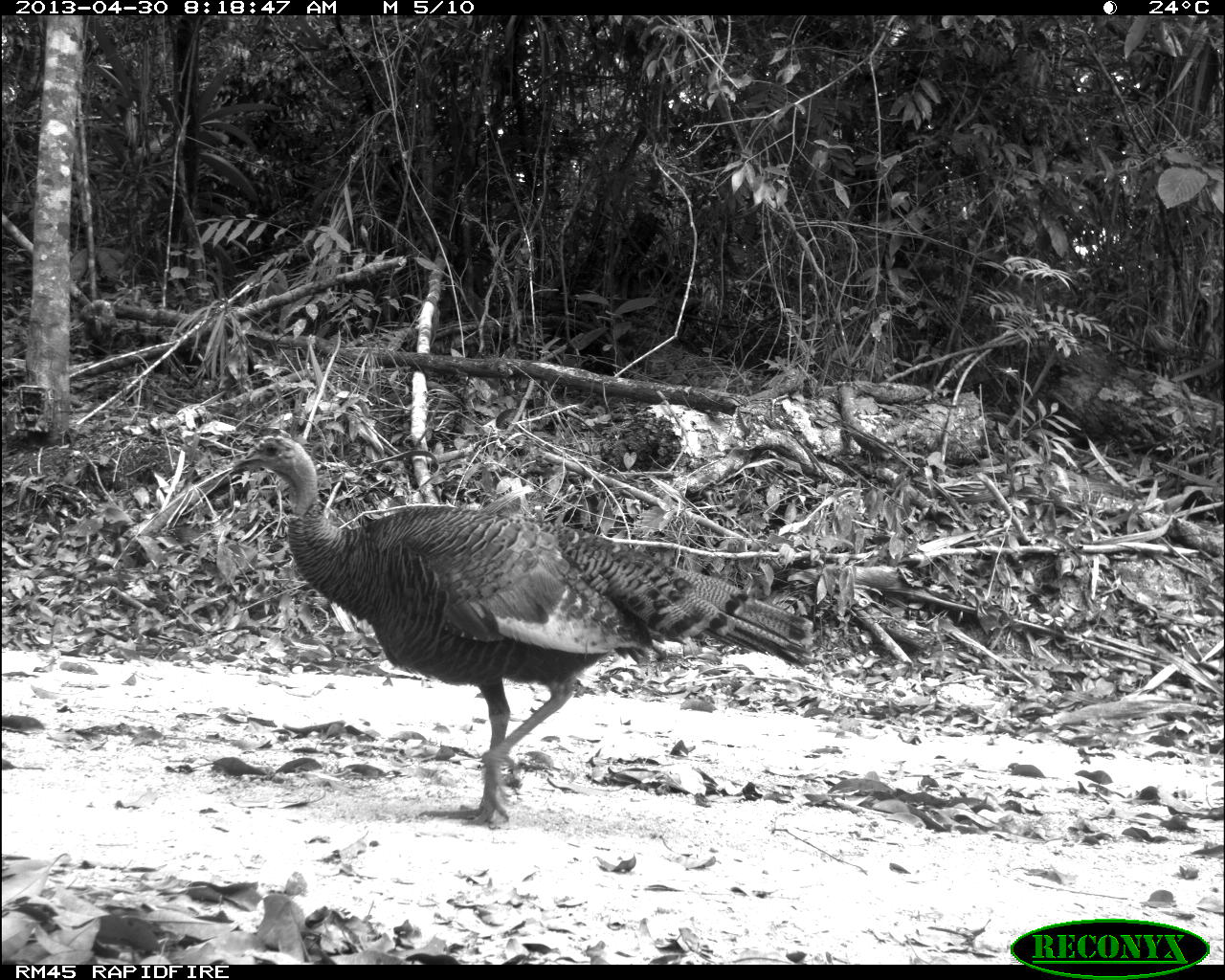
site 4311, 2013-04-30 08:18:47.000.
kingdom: Animalia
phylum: Chordata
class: Aves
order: Galliformes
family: Phasianidae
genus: Meleagris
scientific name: Meleagris ocellata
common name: ocellated turkey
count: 1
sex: female